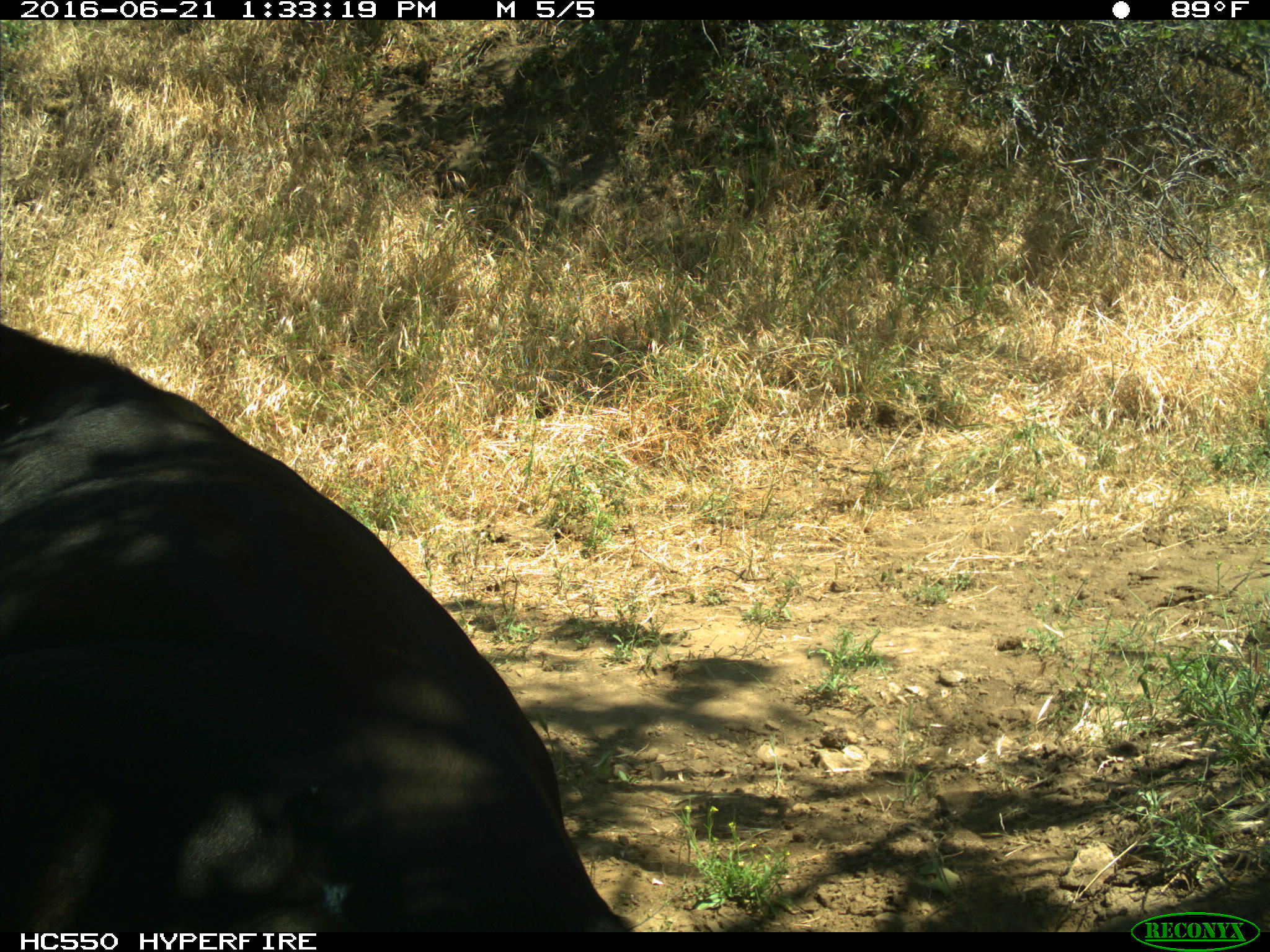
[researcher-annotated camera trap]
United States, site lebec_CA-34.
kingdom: Animalia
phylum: Chordata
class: Mammalia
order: Artiodactyla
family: Bovidae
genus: Bos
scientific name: Bos taurus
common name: domestic cow